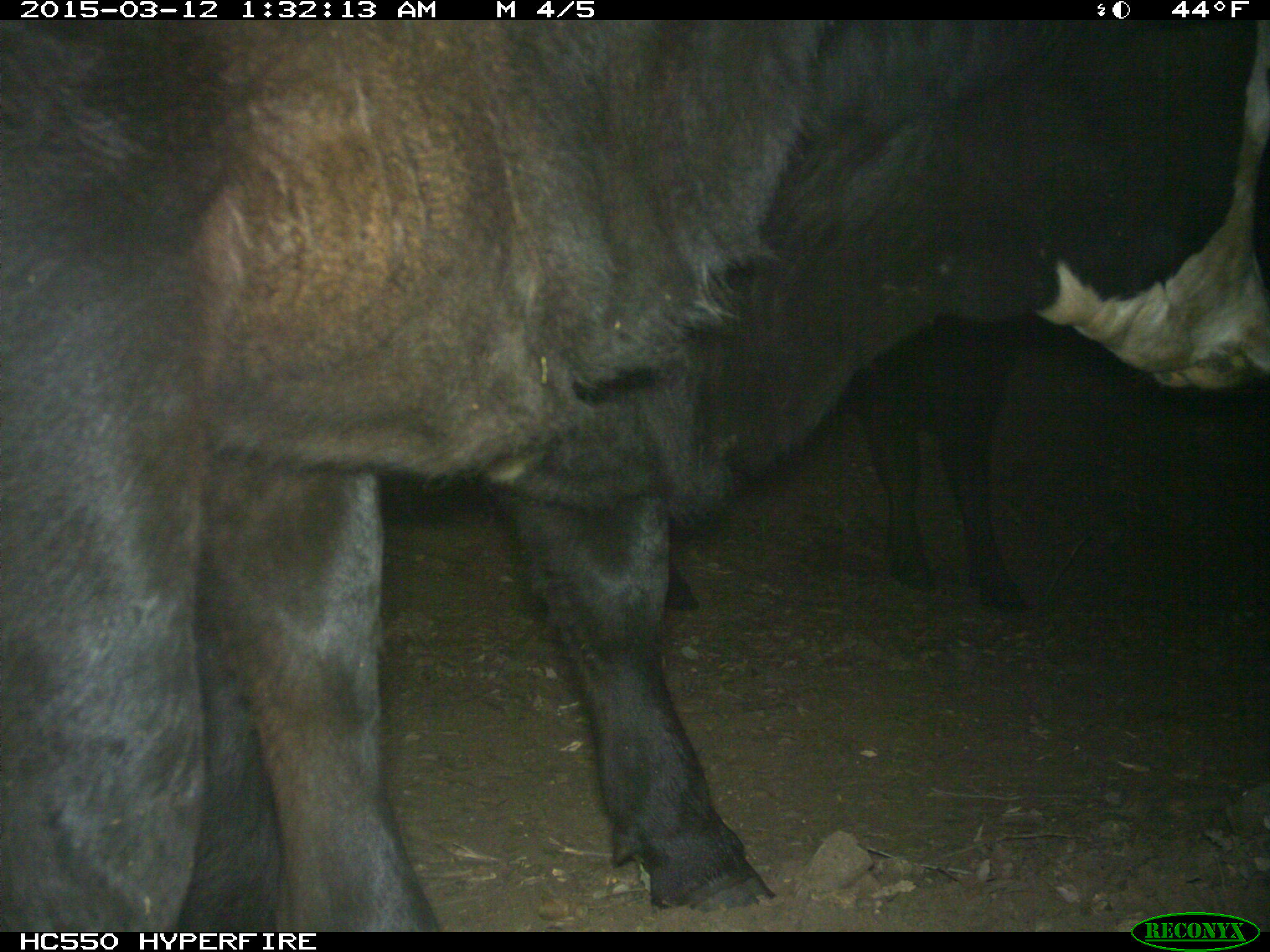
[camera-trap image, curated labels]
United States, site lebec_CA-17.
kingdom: Animalia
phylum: Chordata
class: Mammalia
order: Artiodactyla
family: Bovidae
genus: Bos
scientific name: Bos taurus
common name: domestic cow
Bos taurus (domestic cow).